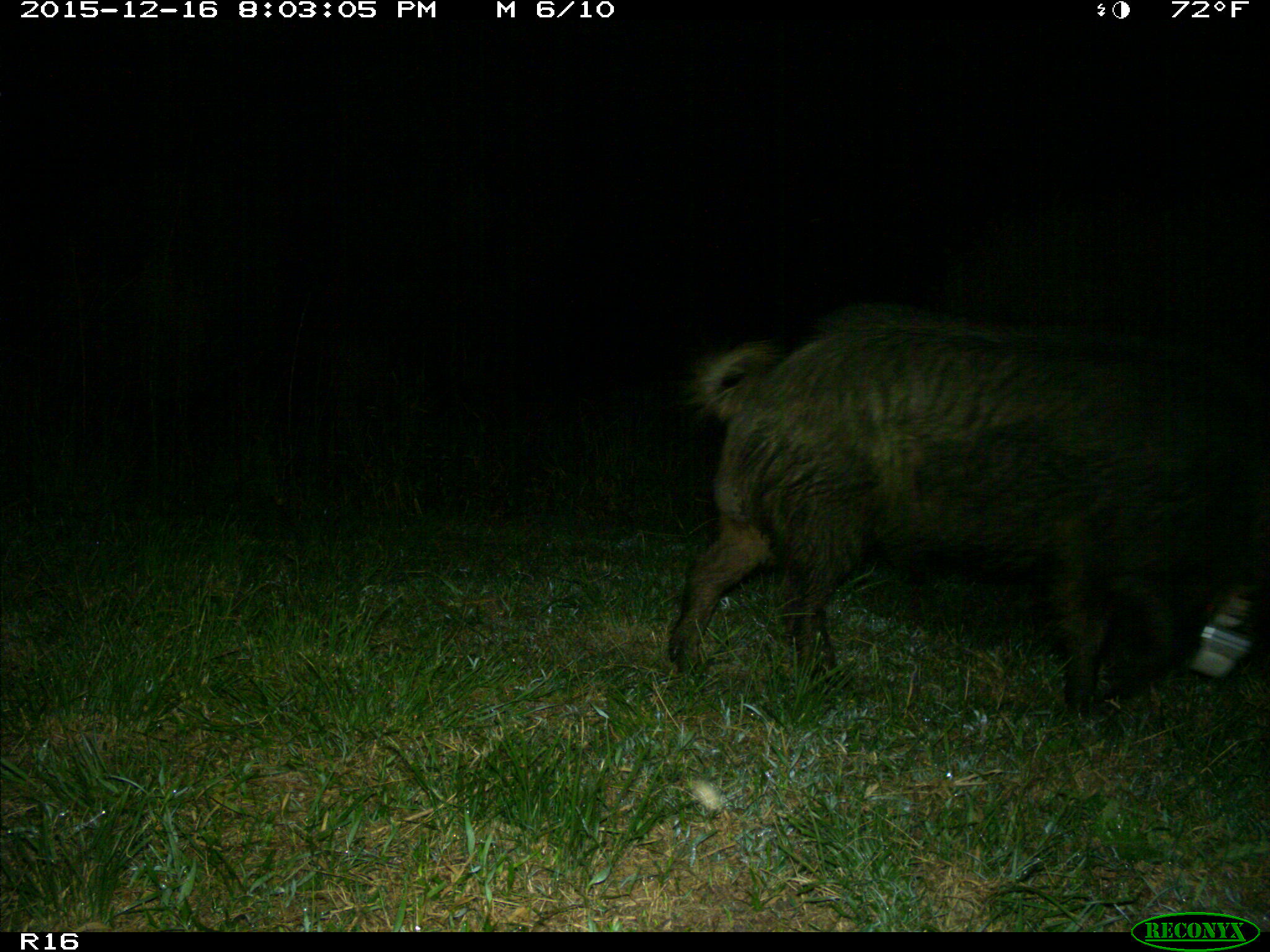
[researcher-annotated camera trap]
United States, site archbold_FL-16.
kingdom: Animalia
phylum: Chordata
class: Mammalia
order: Artiodactyla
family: Suidae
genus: Sus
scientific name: Sus scrofa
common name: wild boar